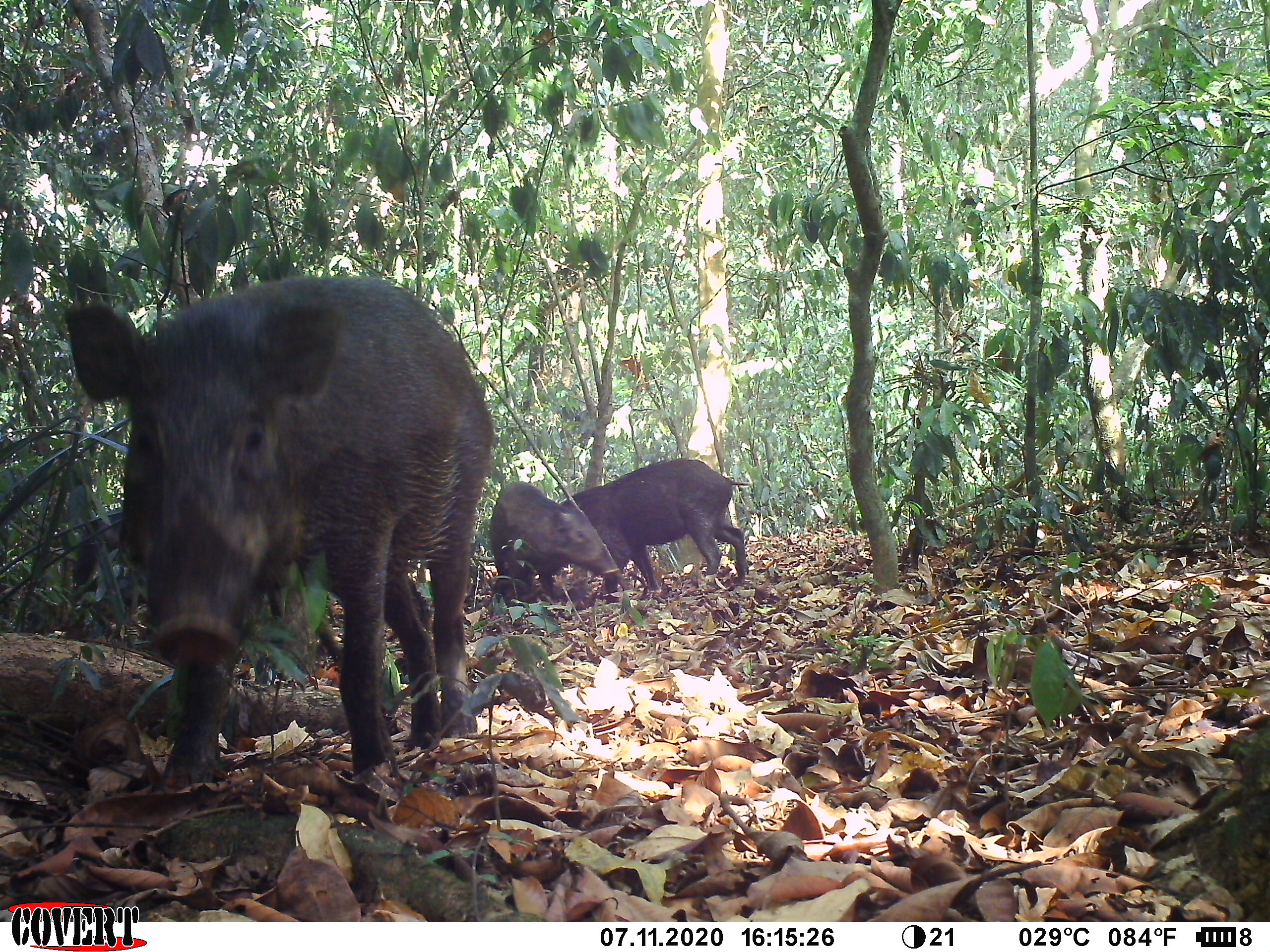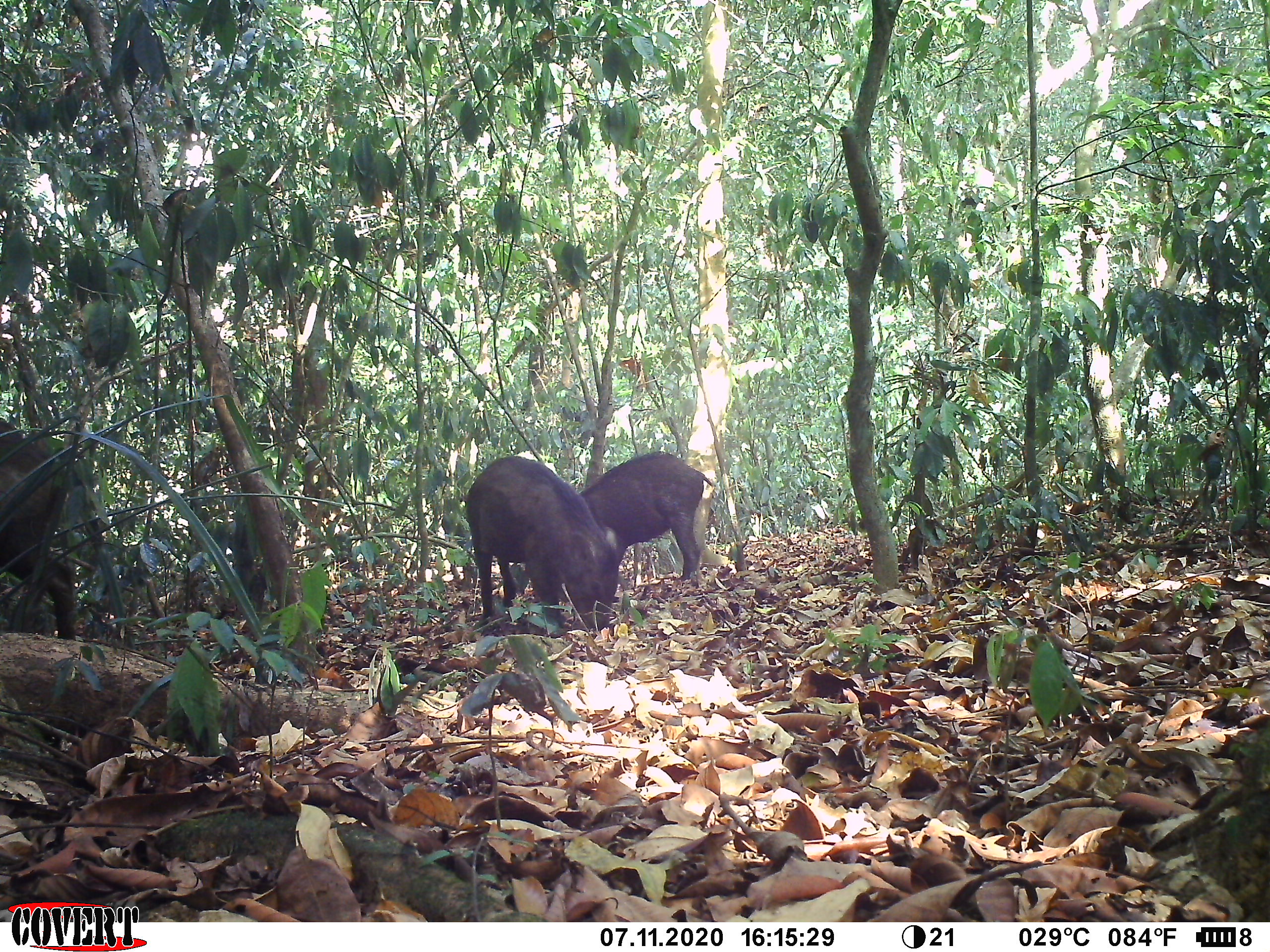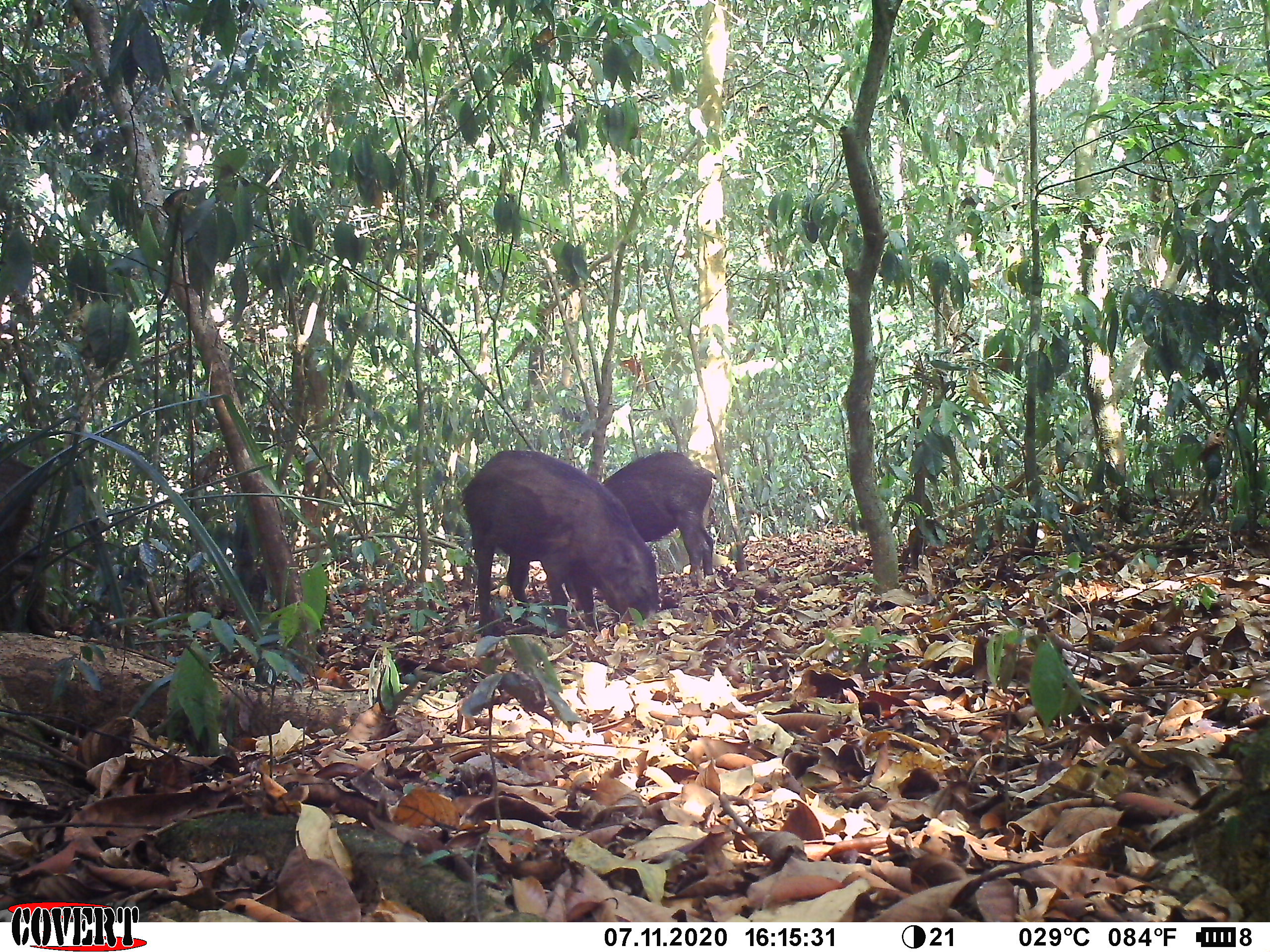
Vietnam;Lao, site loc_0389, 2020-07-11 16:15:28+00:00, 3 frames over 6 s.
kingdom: Animalia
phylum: Chordata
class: Mammalia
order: Artiodactyla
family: Suidae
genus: Sus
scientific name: Sus scrofa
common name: eurasian wild pig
Eurasian wild pig (Sus scrofa). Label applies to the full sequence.